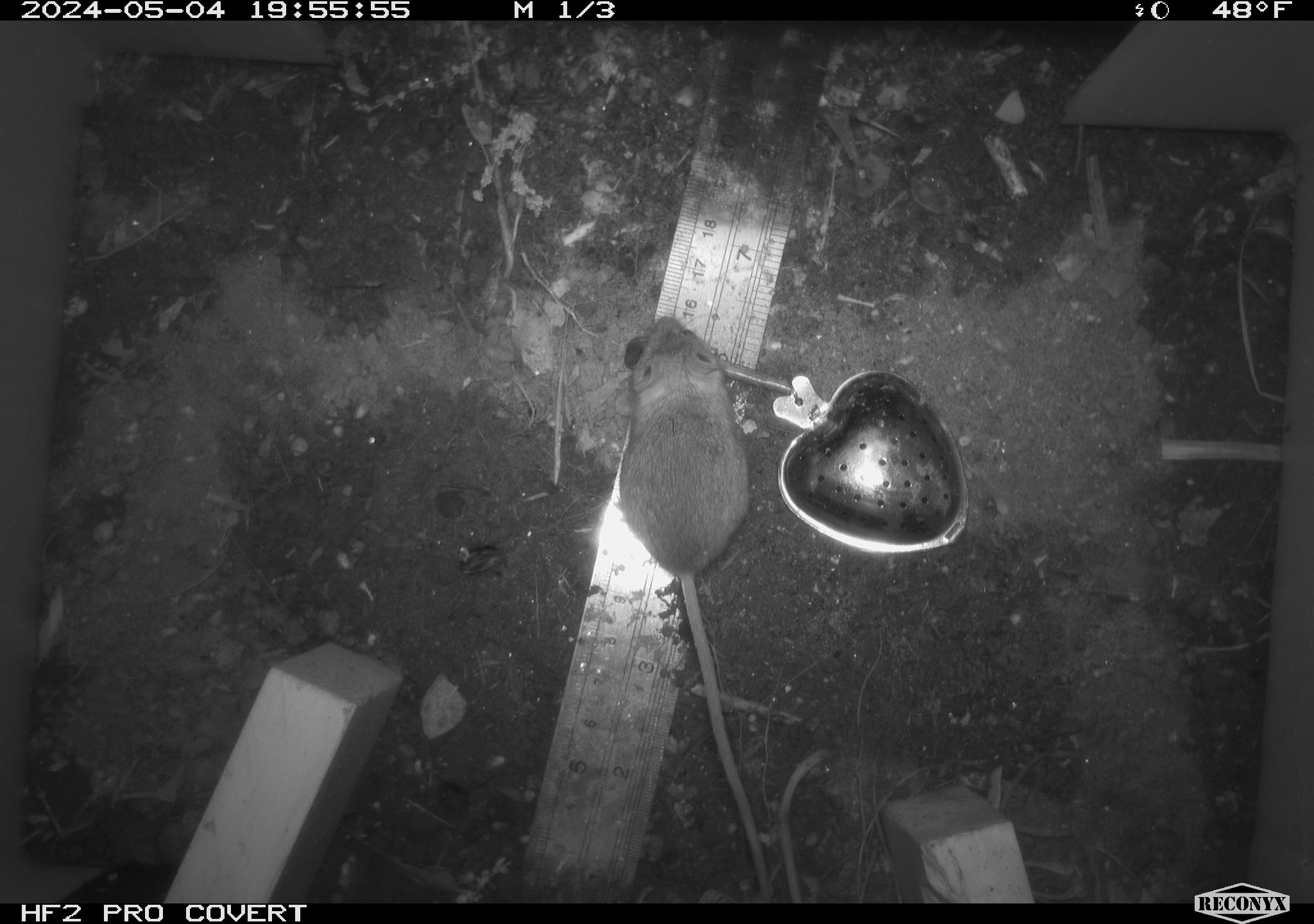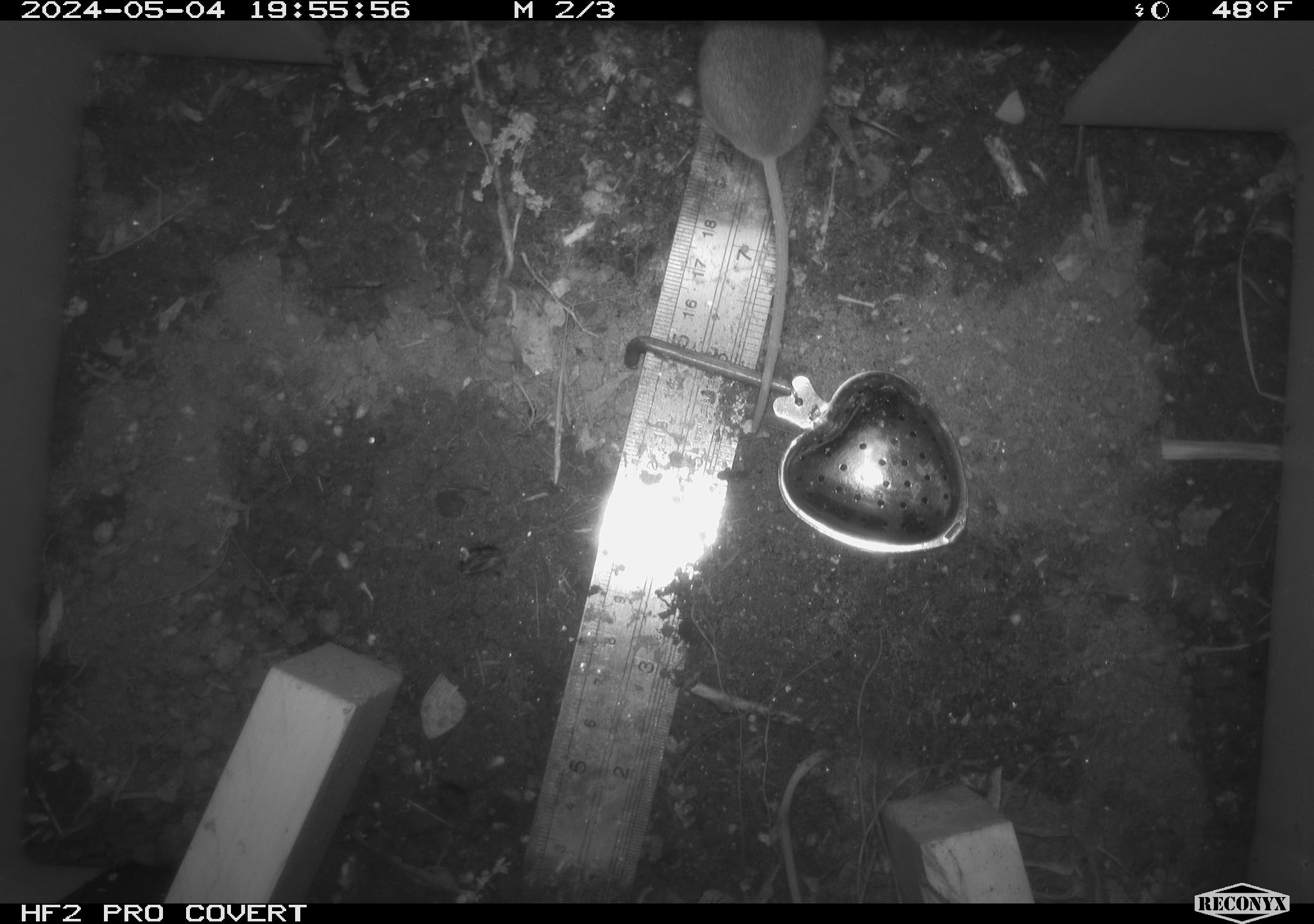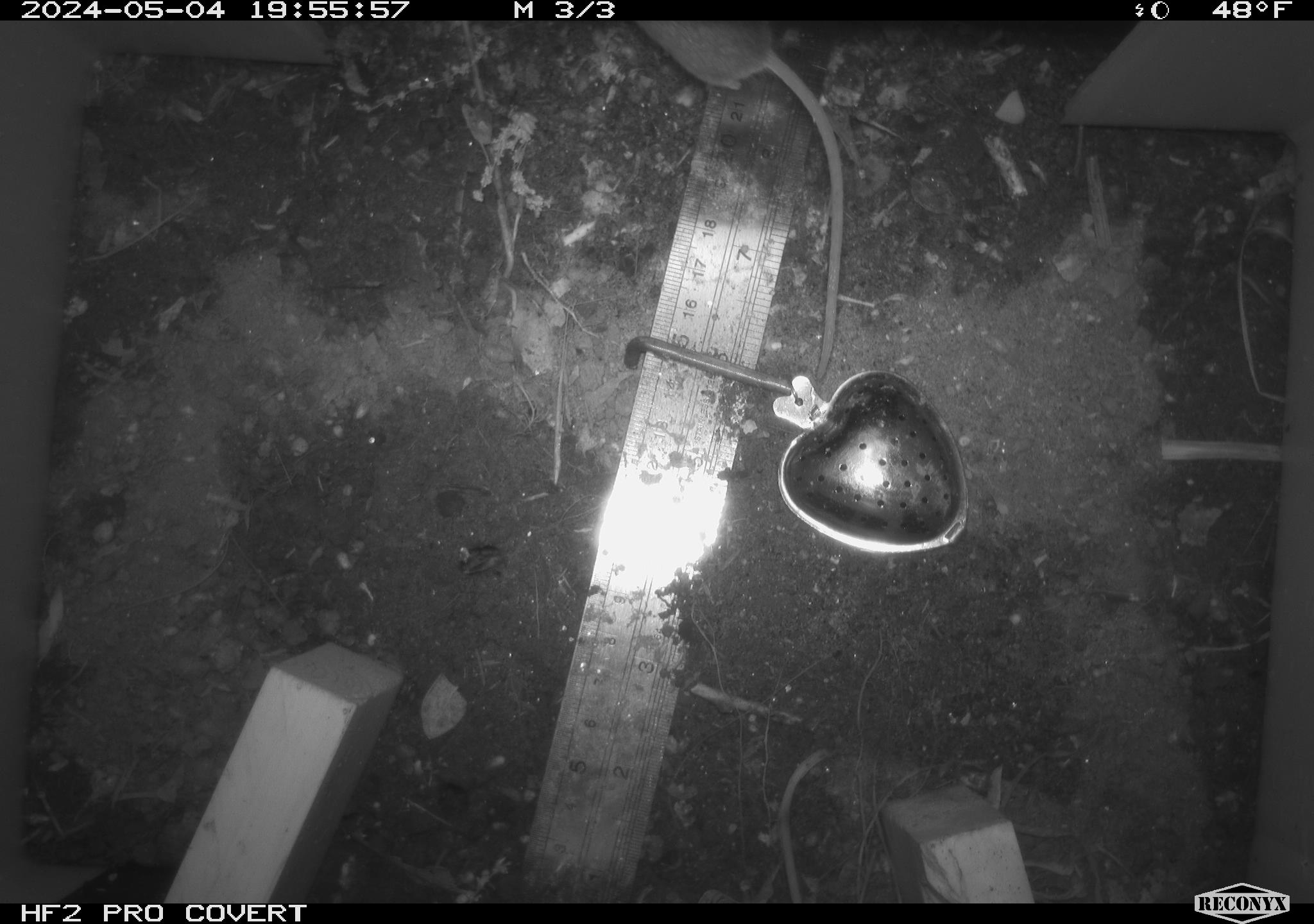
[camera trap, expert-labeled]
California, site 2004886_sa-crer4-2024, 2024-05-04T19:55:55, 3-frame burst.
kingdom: Animalia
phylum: Chordata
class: Mammalia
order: Rodentia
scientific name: Rodentia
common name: mouse species